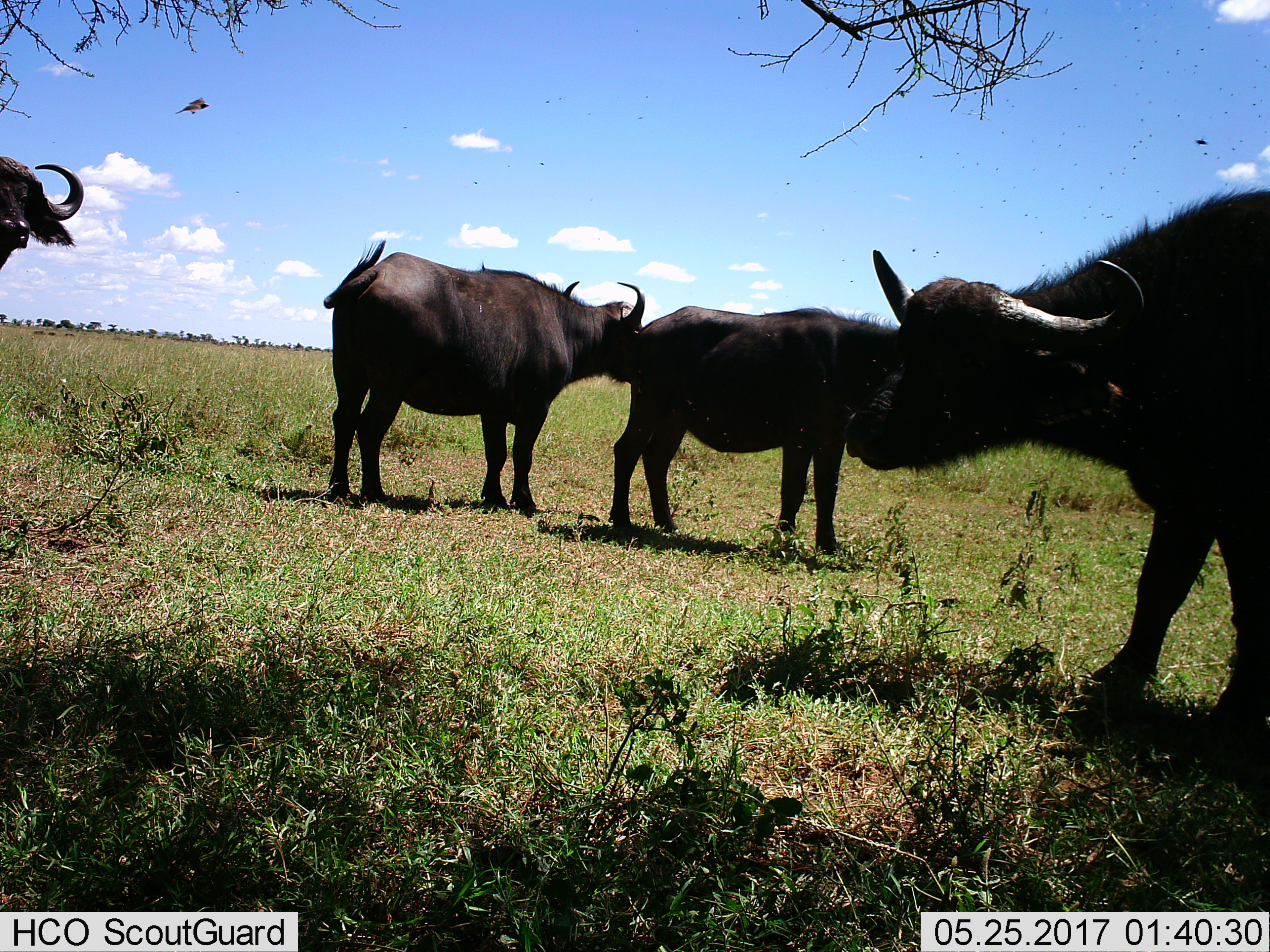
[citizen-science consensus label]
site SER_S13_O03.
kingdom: Animalia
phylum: Chordata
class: Mammalia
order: Artiodactyla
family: Bovidae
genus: Syncerus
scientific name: Syncerus caffer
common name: african buffalo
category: buffalo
Buffalo (african buffalo) (Syncerus caffer), count 4. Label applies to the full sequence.